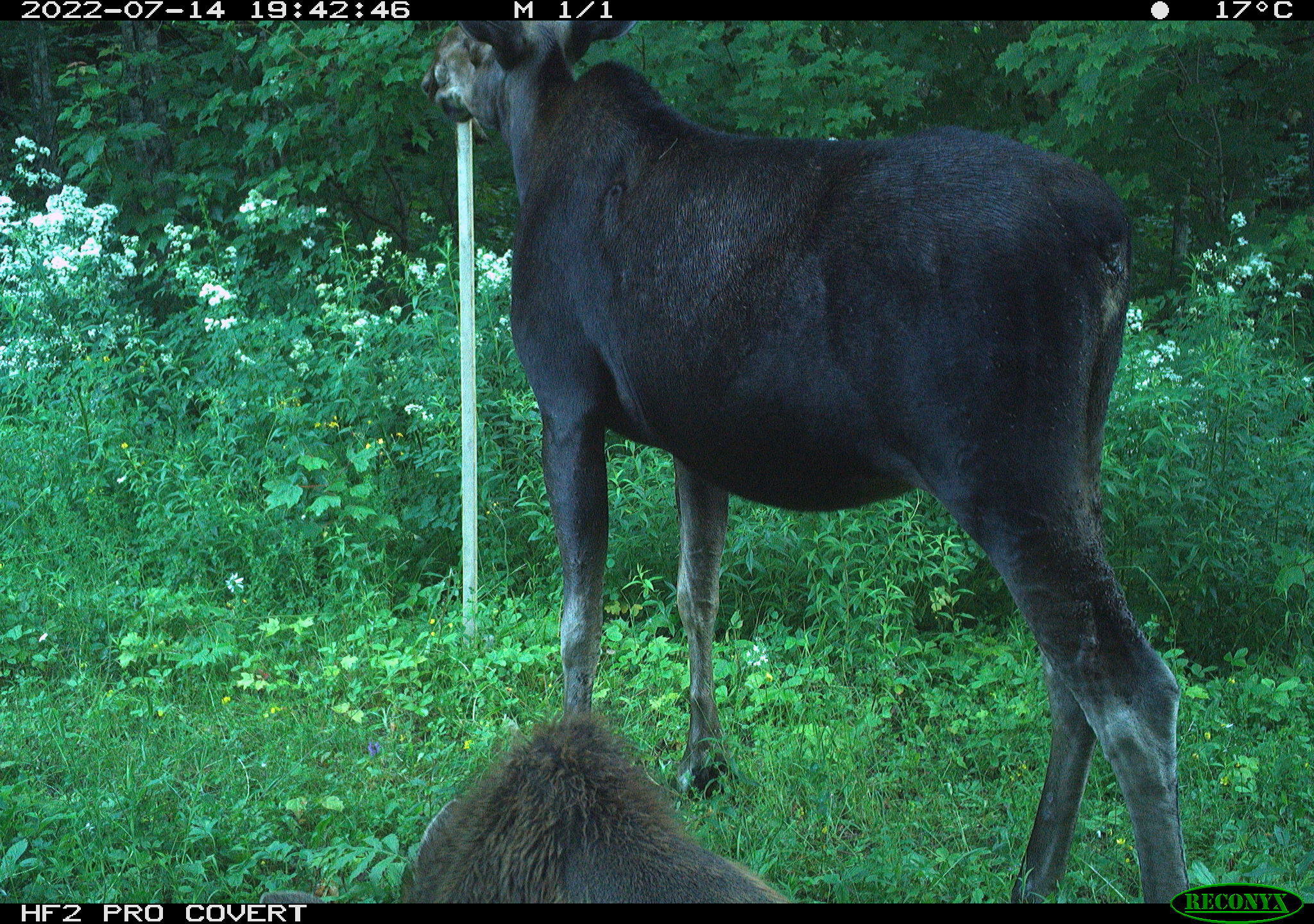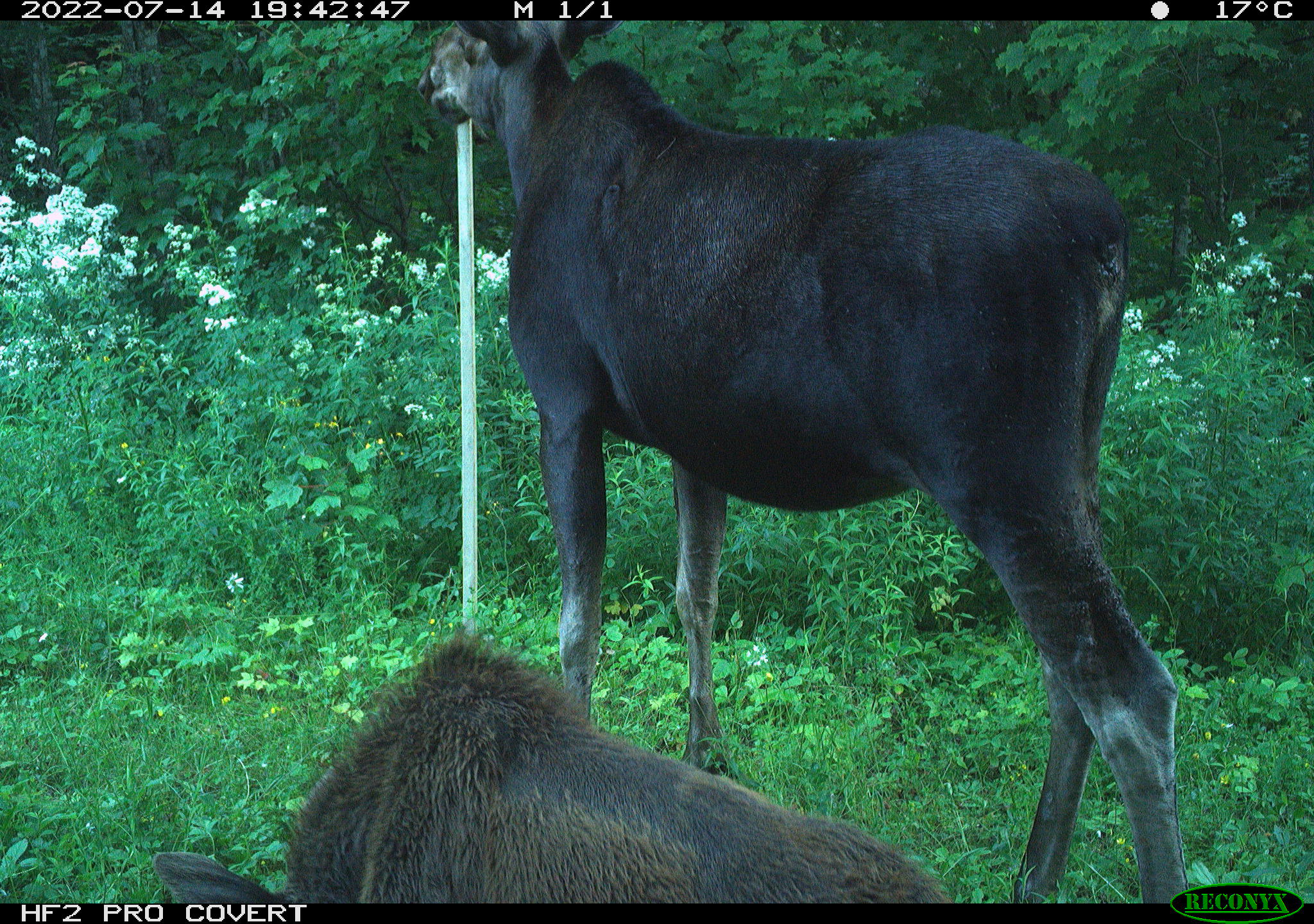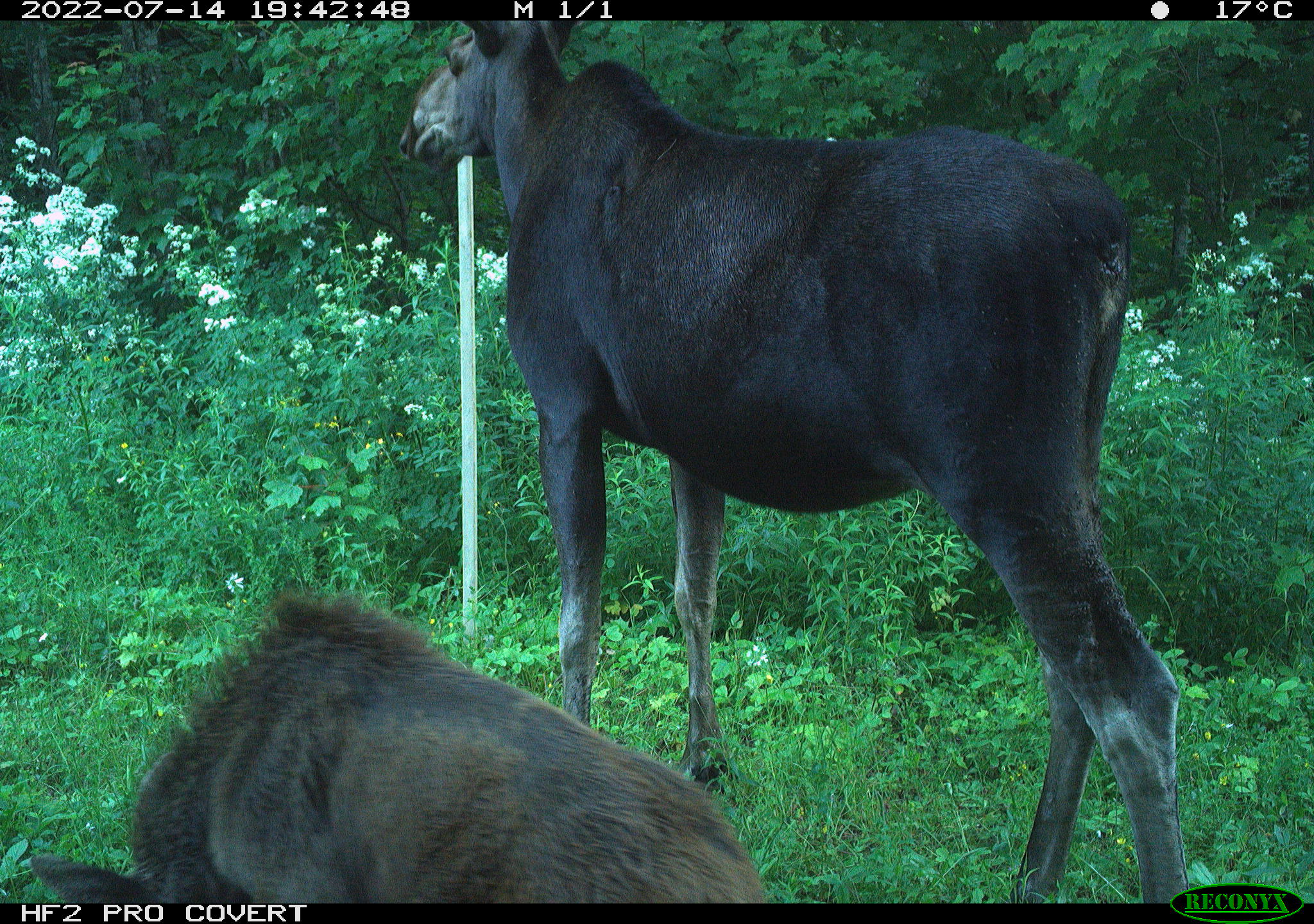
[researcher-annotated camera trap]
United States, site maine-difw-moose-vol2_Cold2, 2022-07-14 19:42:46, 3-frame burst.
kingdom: Animalia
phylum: Chordata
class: Mammalia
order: Artiodactyla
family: Cervidae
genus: Alces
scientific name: Alces alces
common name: moose